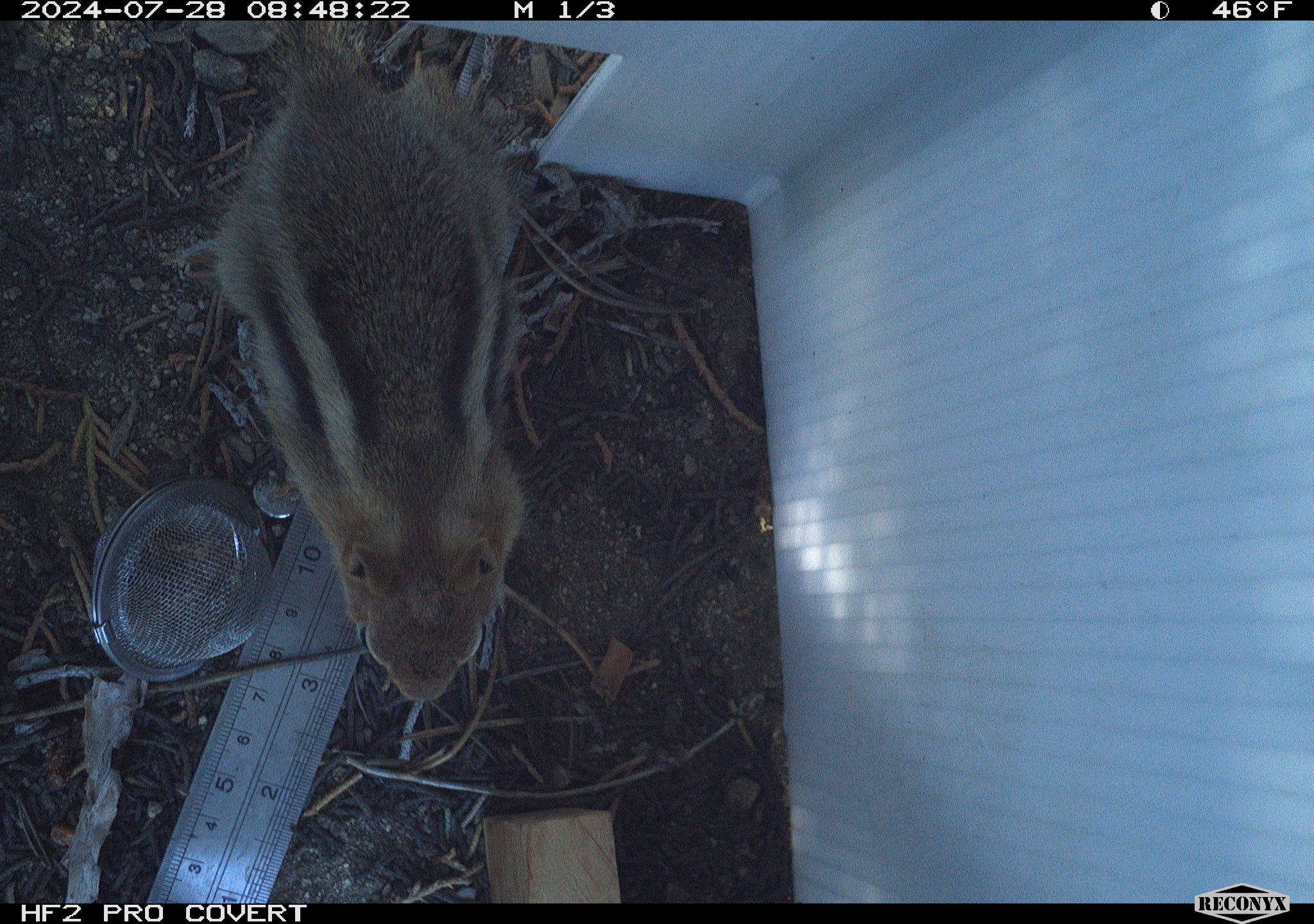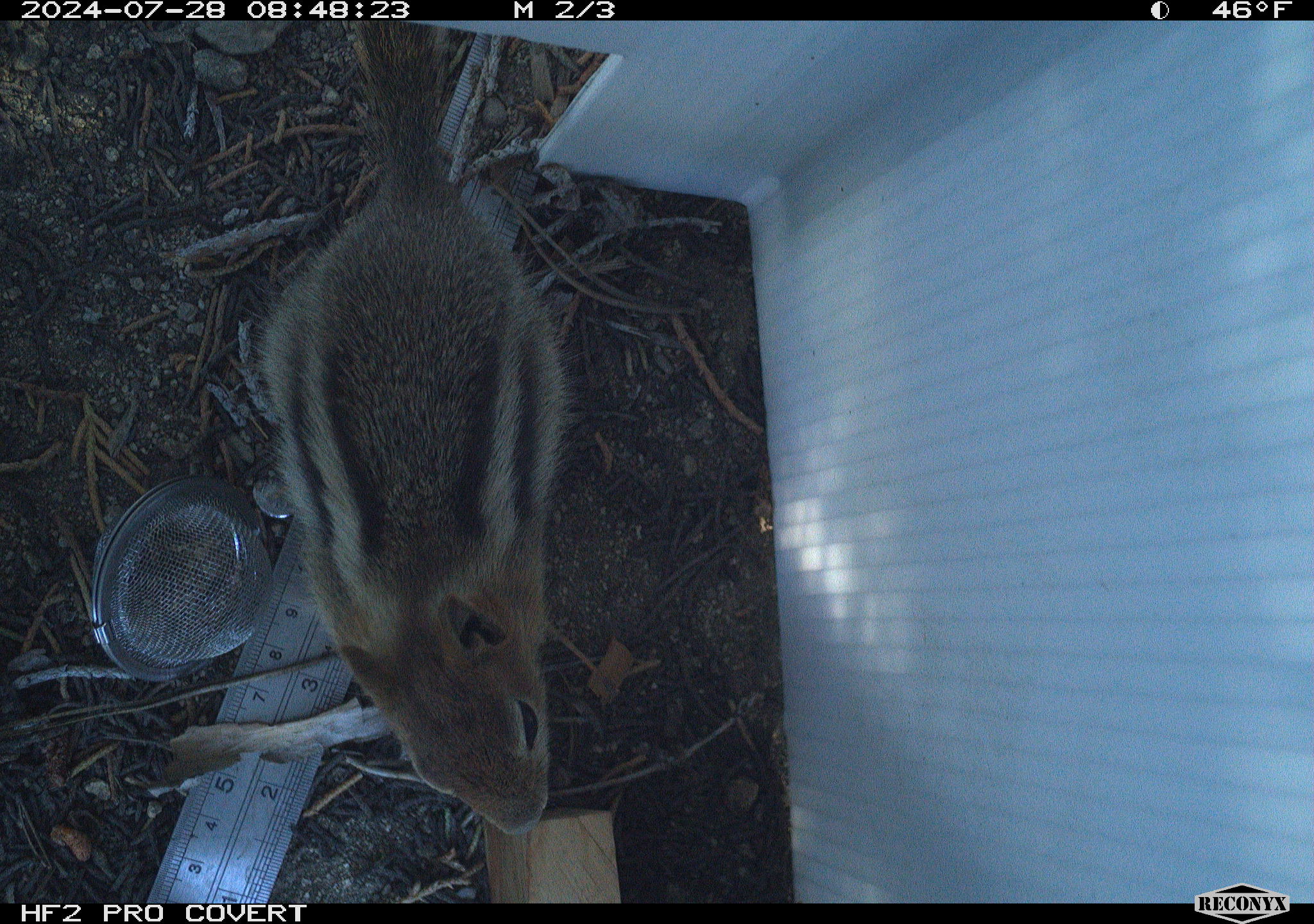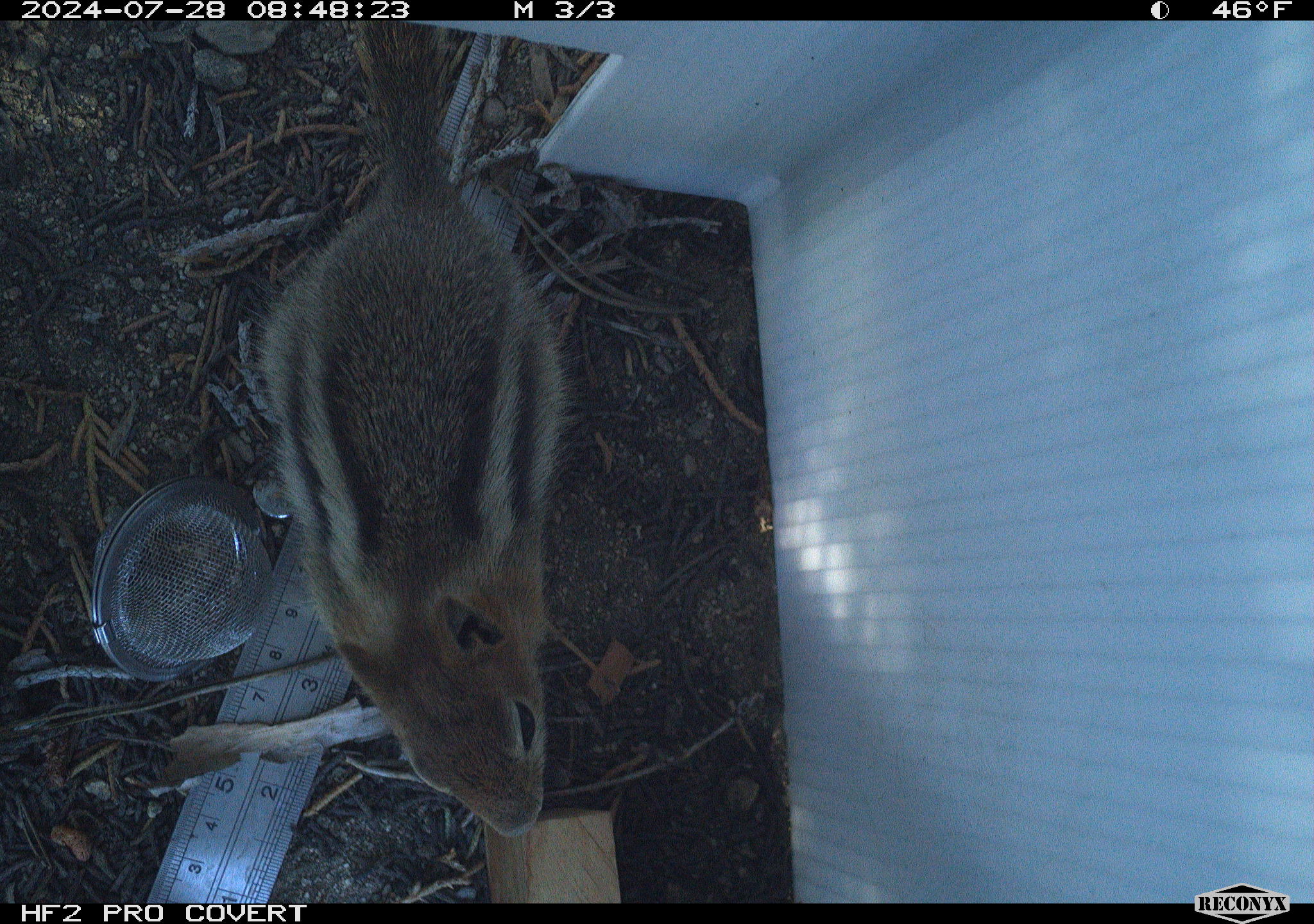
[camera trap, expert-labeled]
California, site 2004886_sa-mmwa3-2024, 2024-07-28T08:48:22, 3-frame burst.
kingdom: Animalia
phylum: Chordata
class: Mammalia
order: Rodentia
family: Sciuridae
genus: Callospermophilus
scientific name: Callospermophilus lateralis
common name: golden mantled ground squirrel